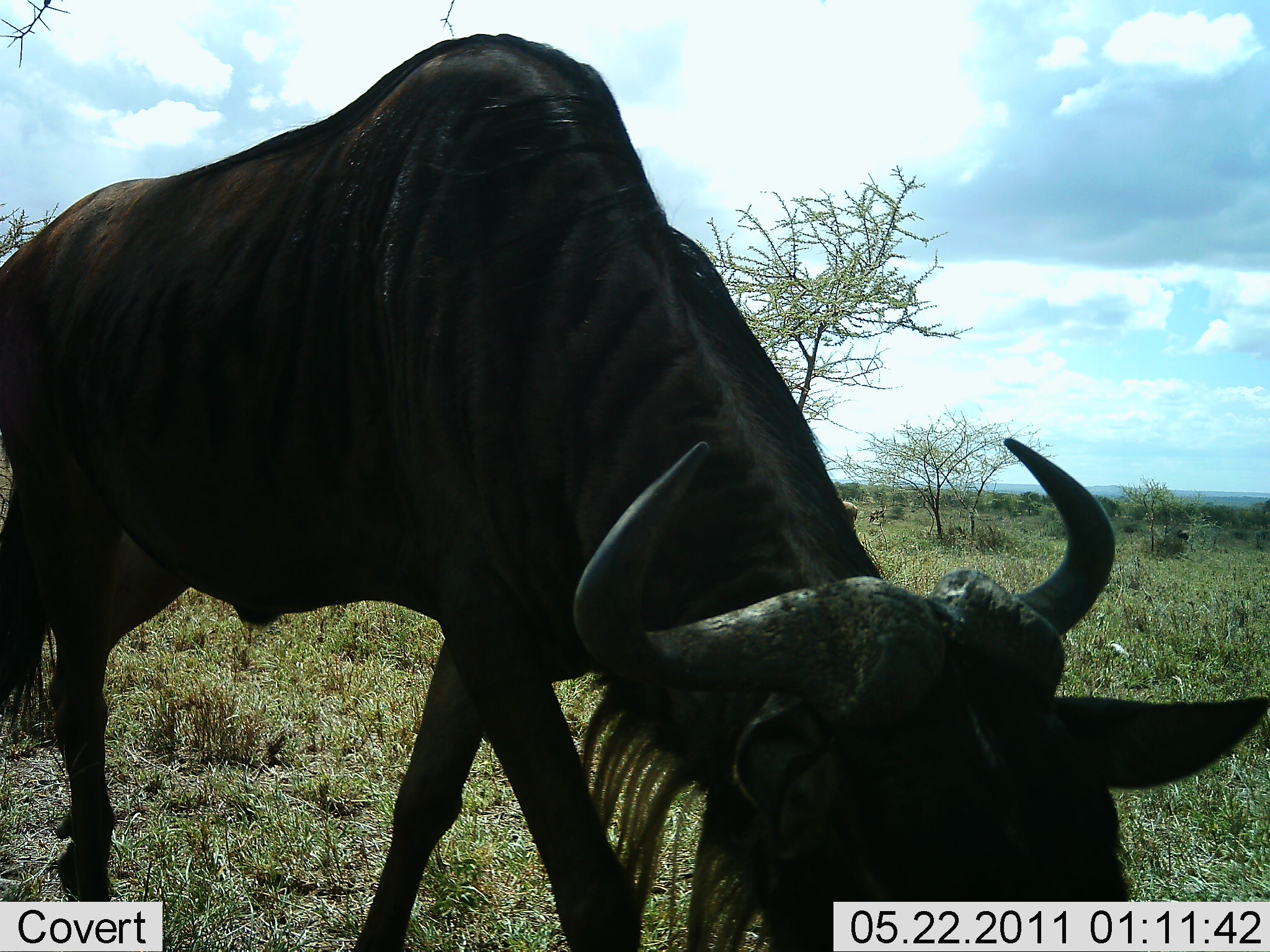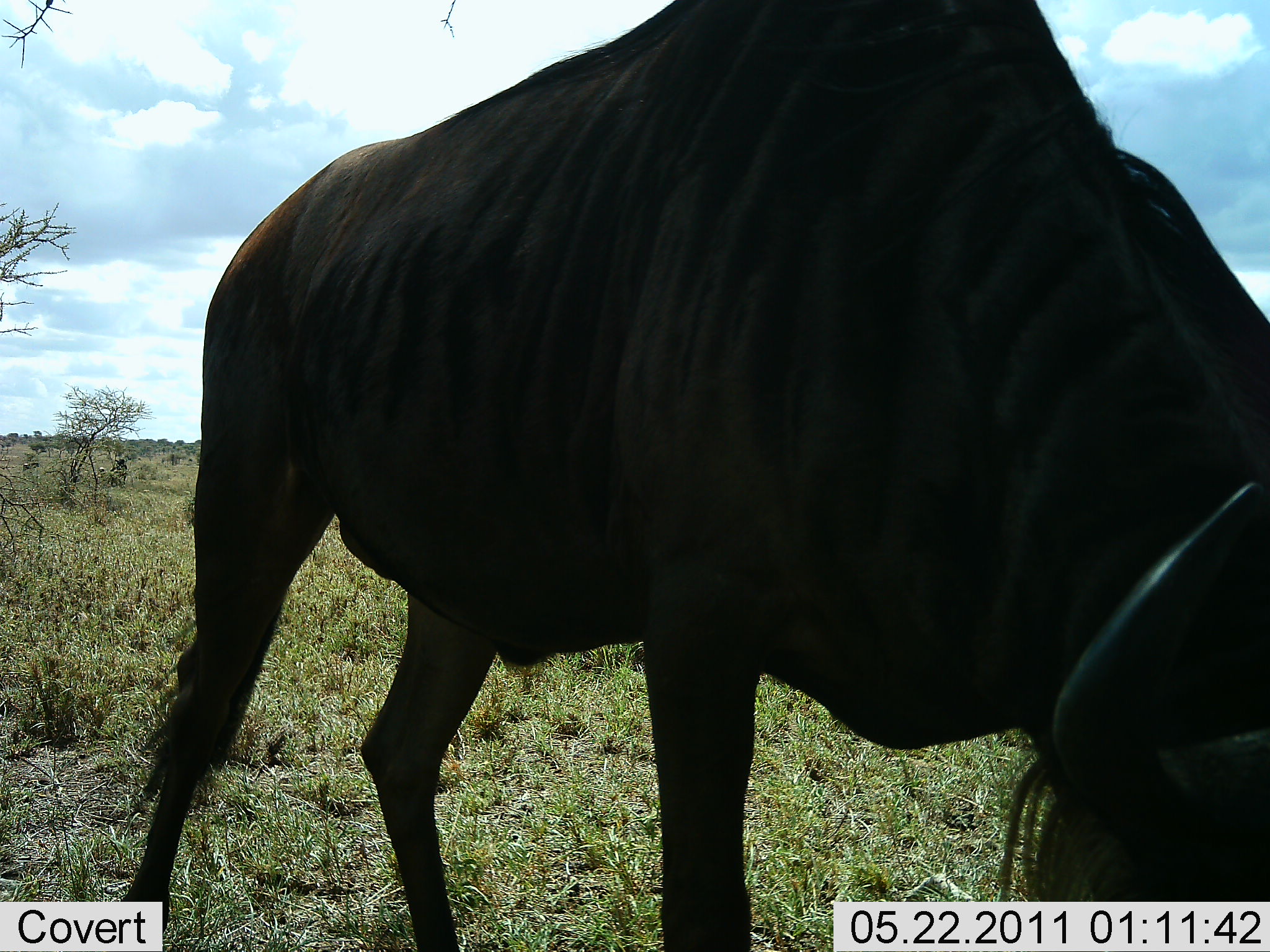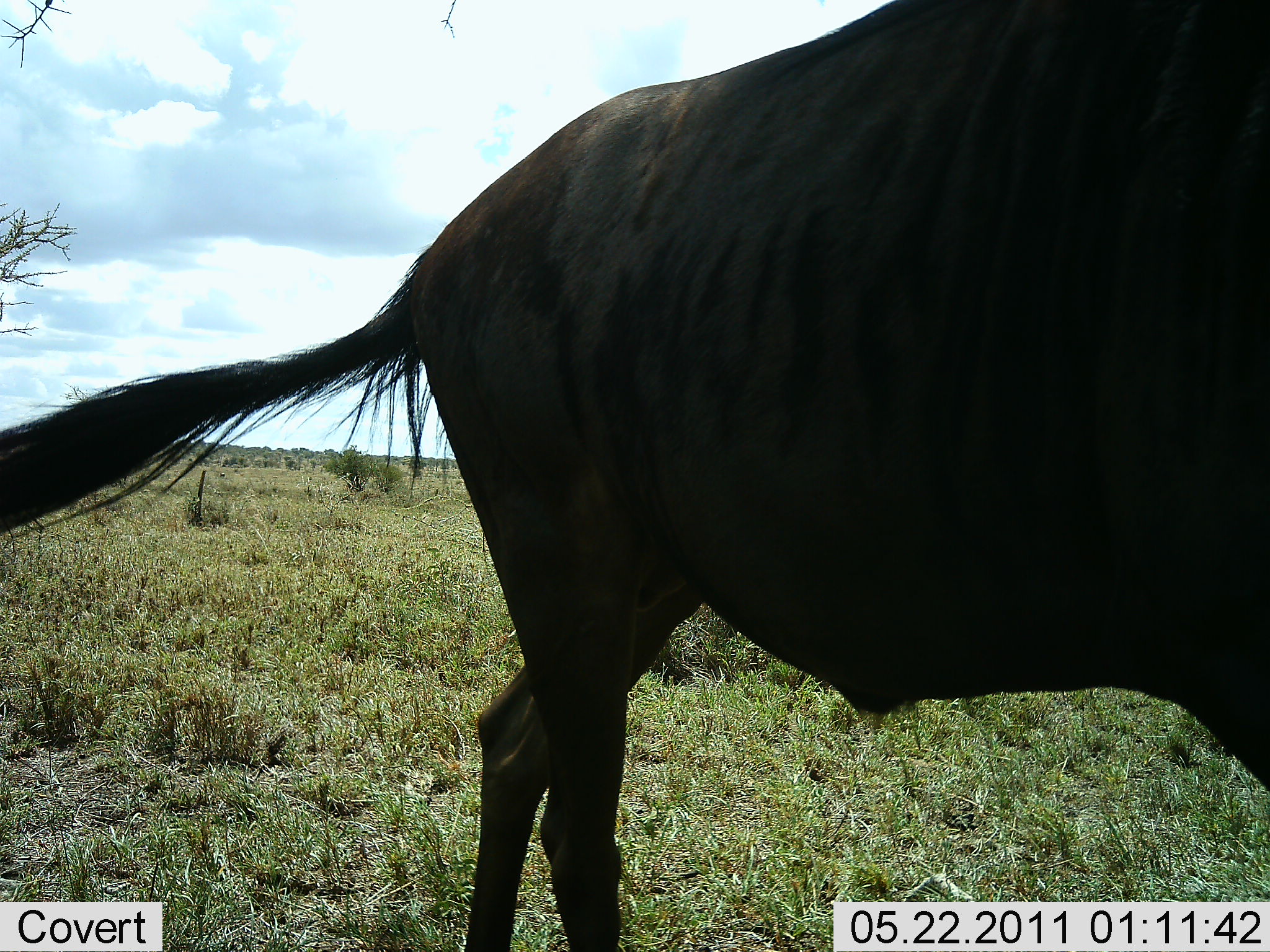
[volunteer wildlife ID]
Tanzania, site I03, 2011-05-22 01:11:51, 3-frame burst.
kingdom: Animalia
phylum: Chordata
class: Mammalia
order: Artiodactyla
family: Bovidae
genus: Connochaetes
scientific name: Connochaetes taurinus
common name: blue wildebeest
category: wildebeest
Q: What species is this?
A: Wildebeest (blue wildebeest) (Connochaetes taurinus).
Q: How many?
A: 1.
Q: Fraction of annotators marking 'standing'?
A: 9%.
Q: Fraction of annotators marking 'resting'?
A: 0%.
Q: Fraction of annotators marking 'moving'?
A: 91%.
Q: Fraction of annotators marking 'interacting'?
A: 0%.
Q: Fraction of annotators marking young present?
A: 0%.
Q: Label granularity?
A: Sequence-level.